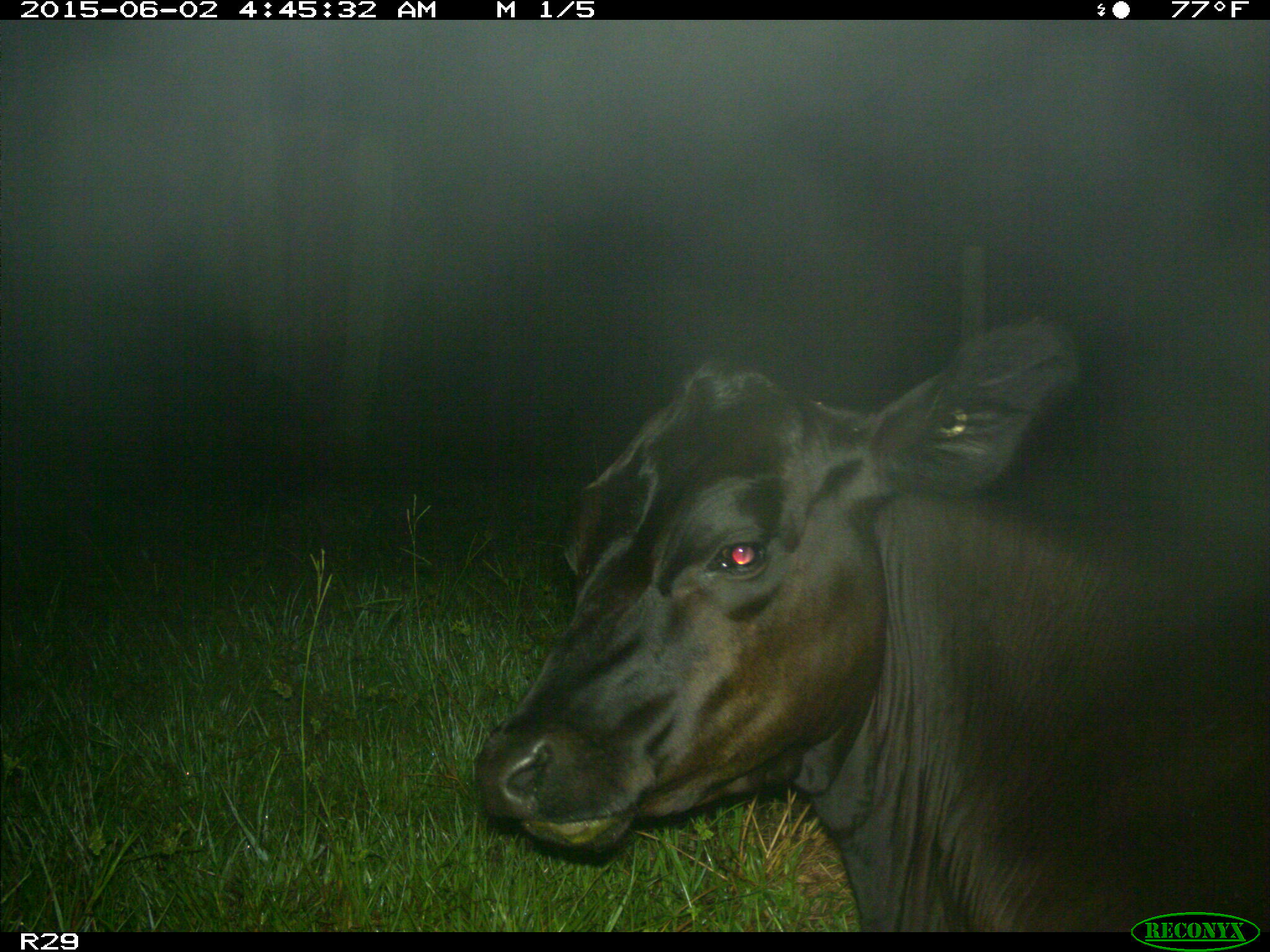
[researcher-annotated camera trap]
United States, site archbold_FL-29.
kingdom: Animalia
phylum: Chordata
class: Mammalia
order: Artiodactyla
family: Bovidae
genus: Bos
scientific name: Bos taurus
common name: domestic cow